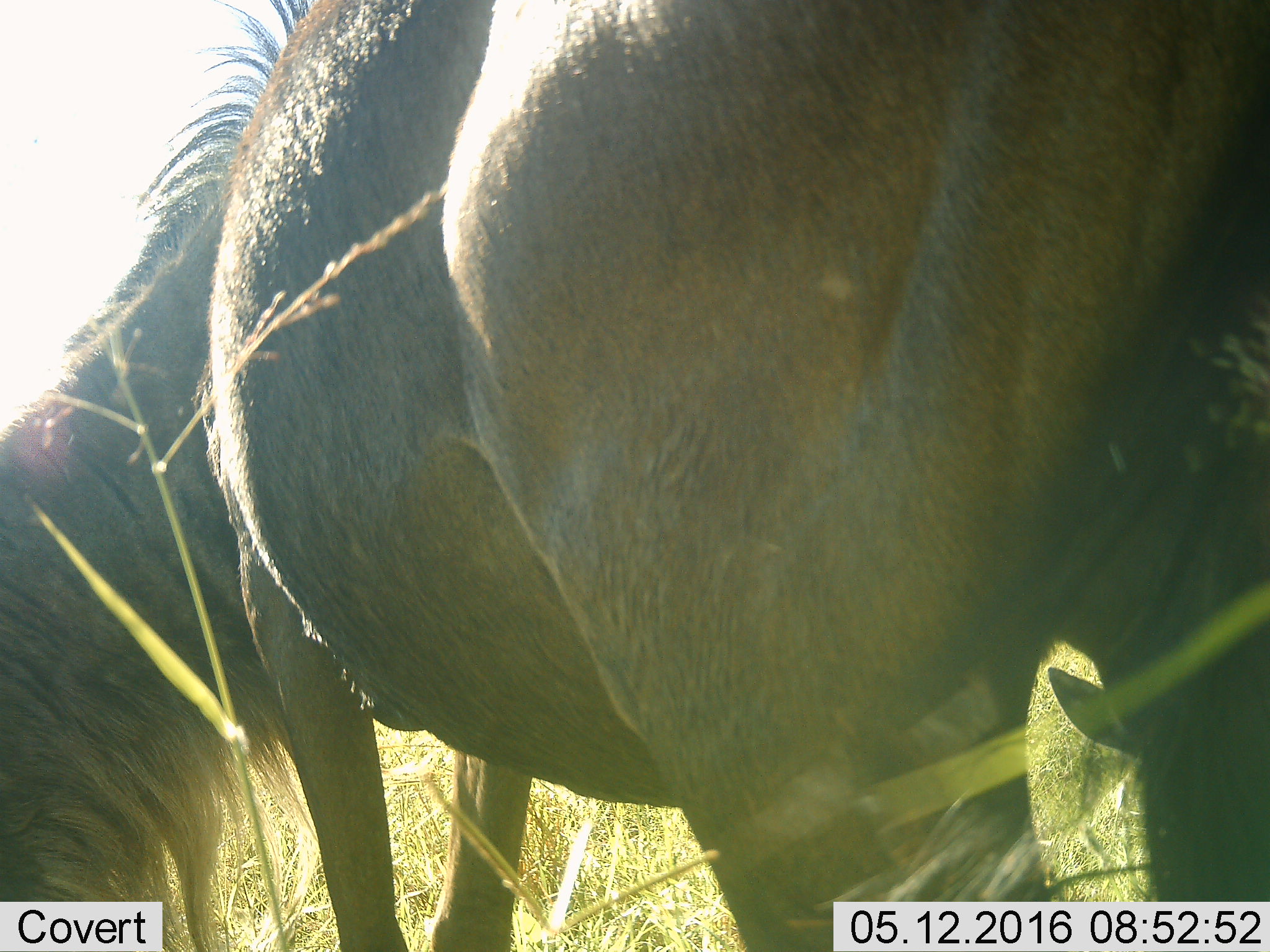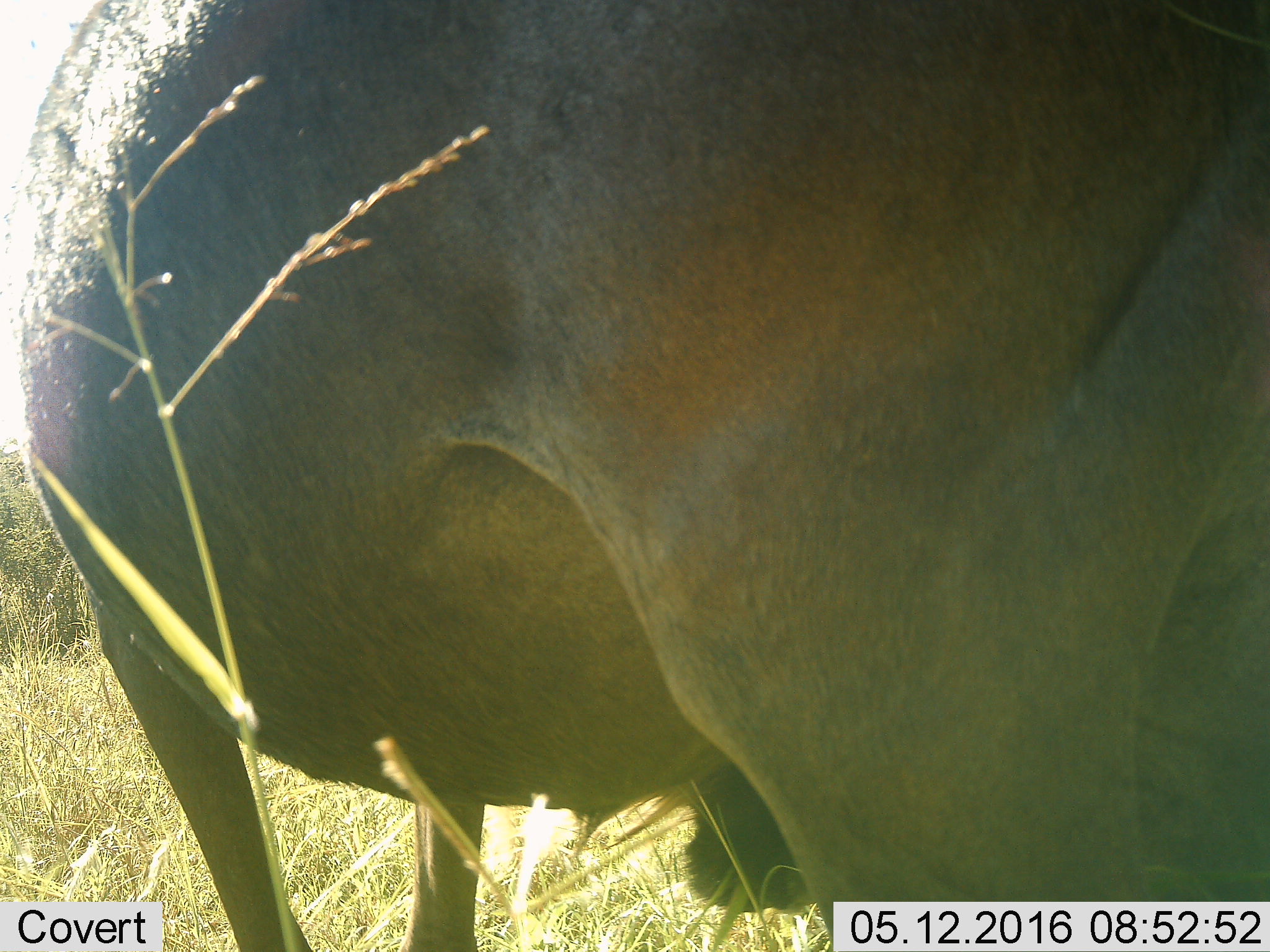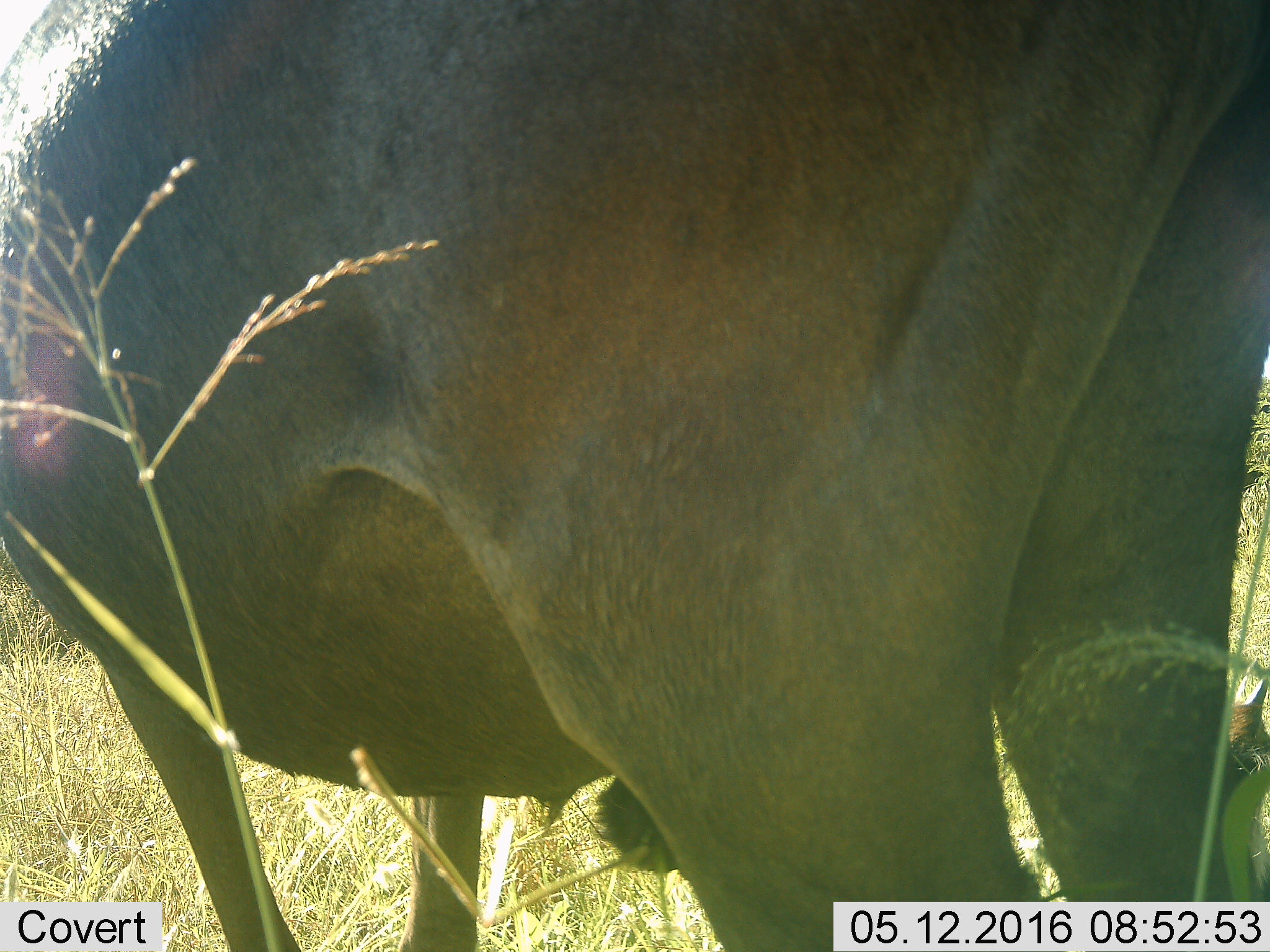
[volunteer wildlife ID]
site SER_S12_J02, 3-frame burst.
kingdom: Animalia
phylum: Chordata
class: Mammalia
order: Artiodactyla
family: Bovidae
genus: Connochaetes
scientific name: Connochaetes taurinus taurinus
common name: blue wildebeest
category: wildebeestblue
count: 2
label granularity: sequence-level